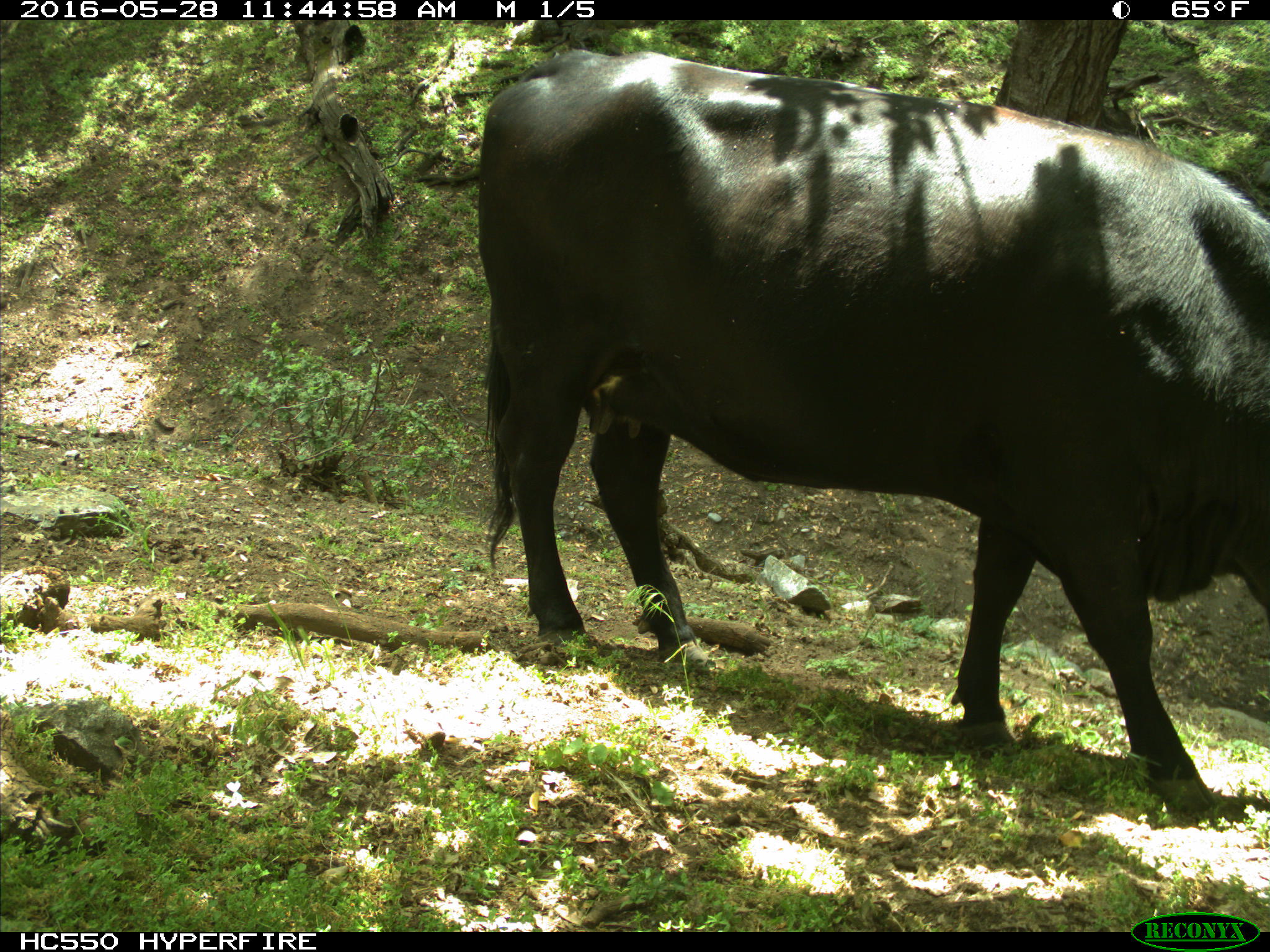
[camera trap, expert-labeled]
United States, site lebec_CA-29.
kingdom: Animalia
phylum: Chordata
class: Mammalia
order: Artiodactyla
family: Bovidae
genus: Bos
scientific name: Bos taurus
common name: domestic cow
Bos taurus (domestic cow).